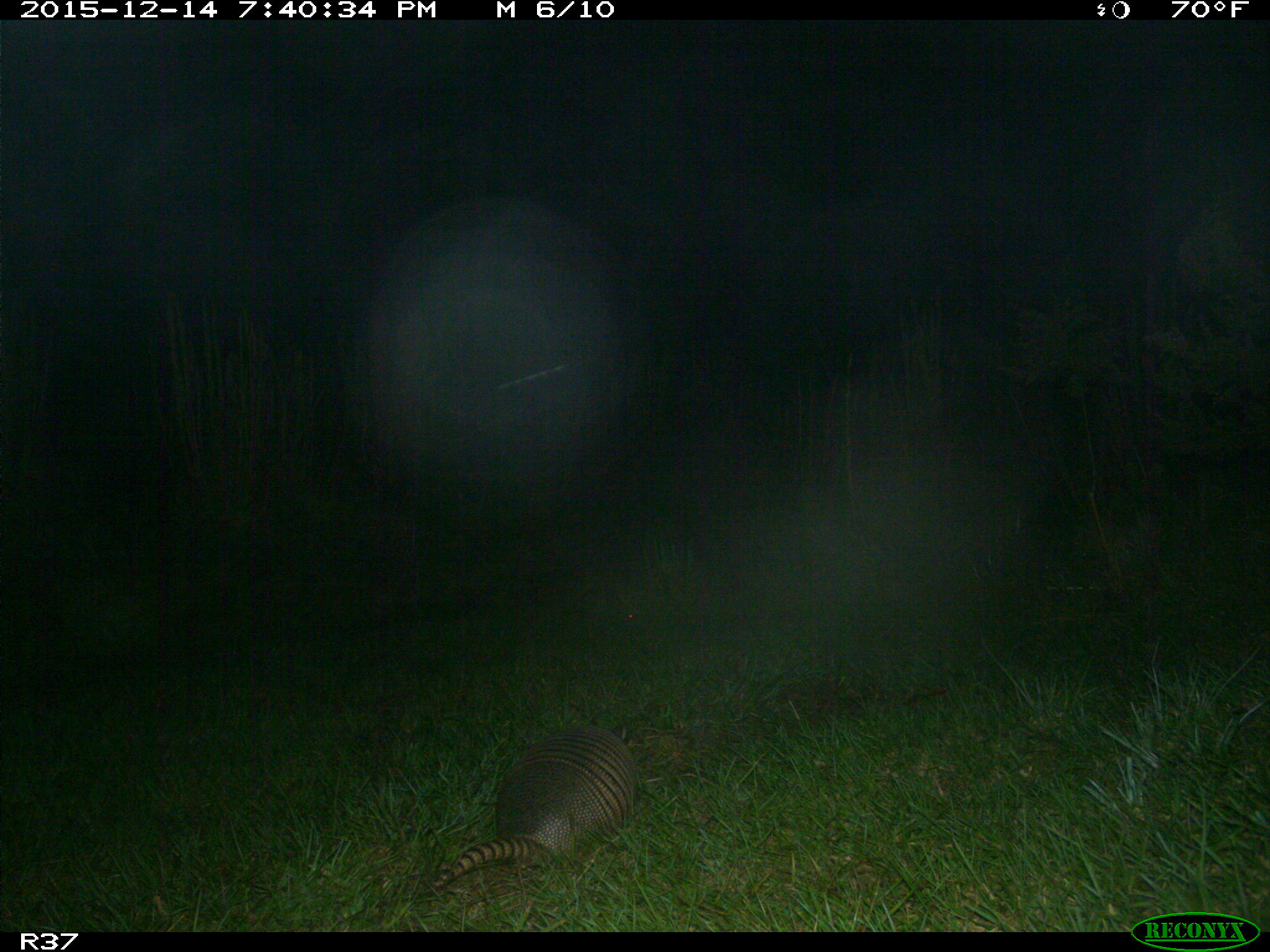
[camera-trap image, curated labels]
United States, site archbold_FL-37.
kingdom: Animalia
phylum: Chordata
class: Mammalia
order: Cingulata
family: Dasypodidae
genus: Dasypus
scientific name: Dasypus novemcinctus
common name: nine-banded armadillo